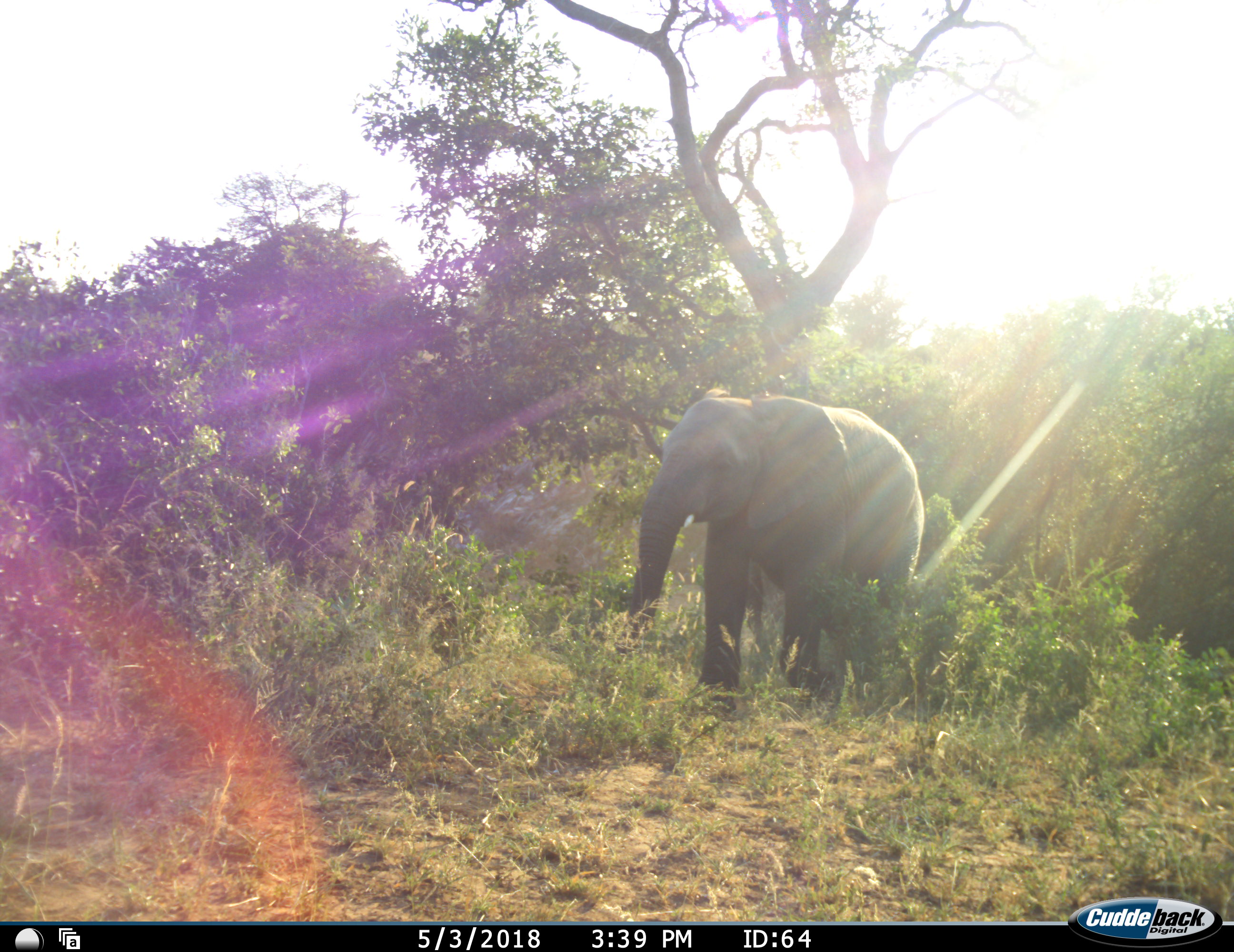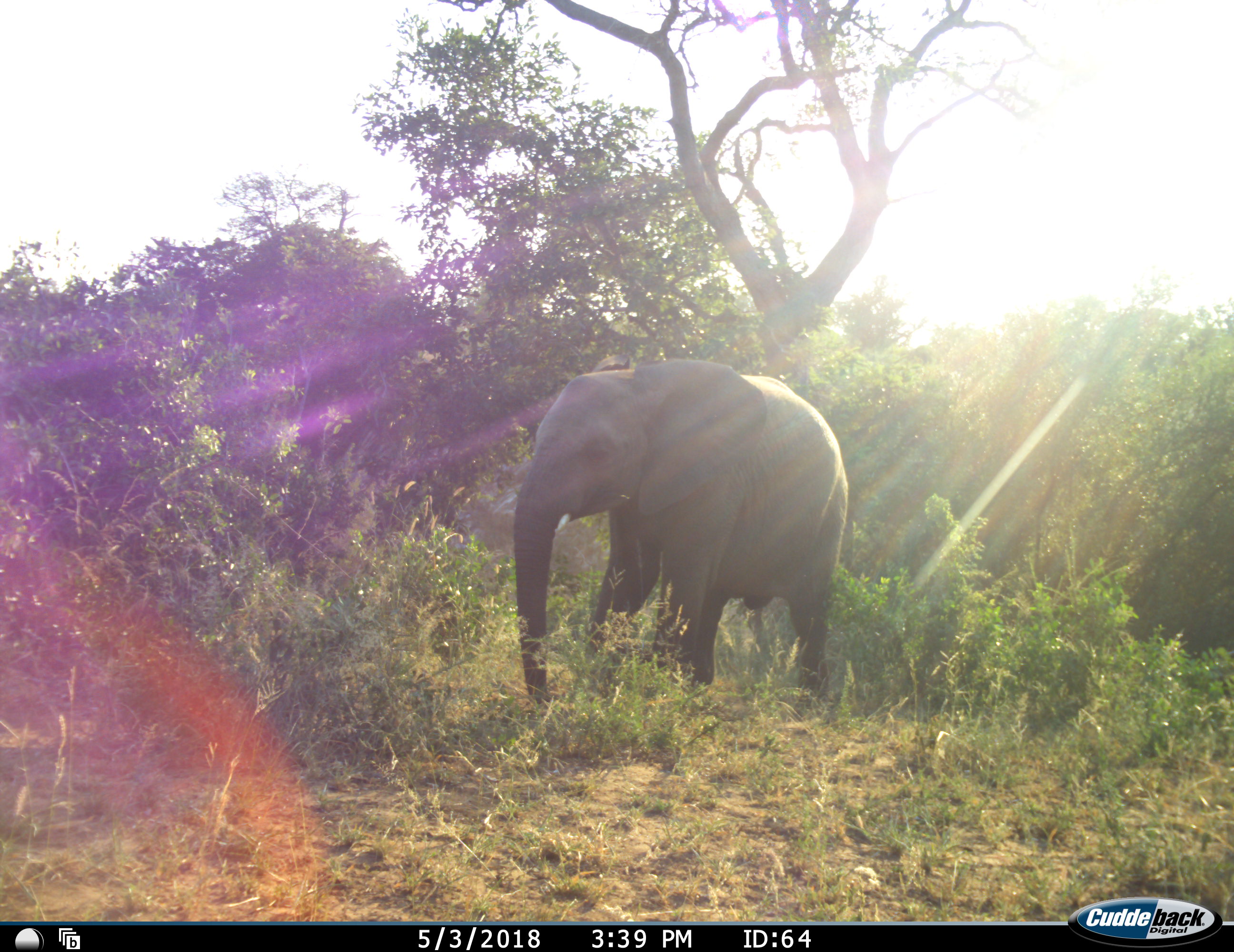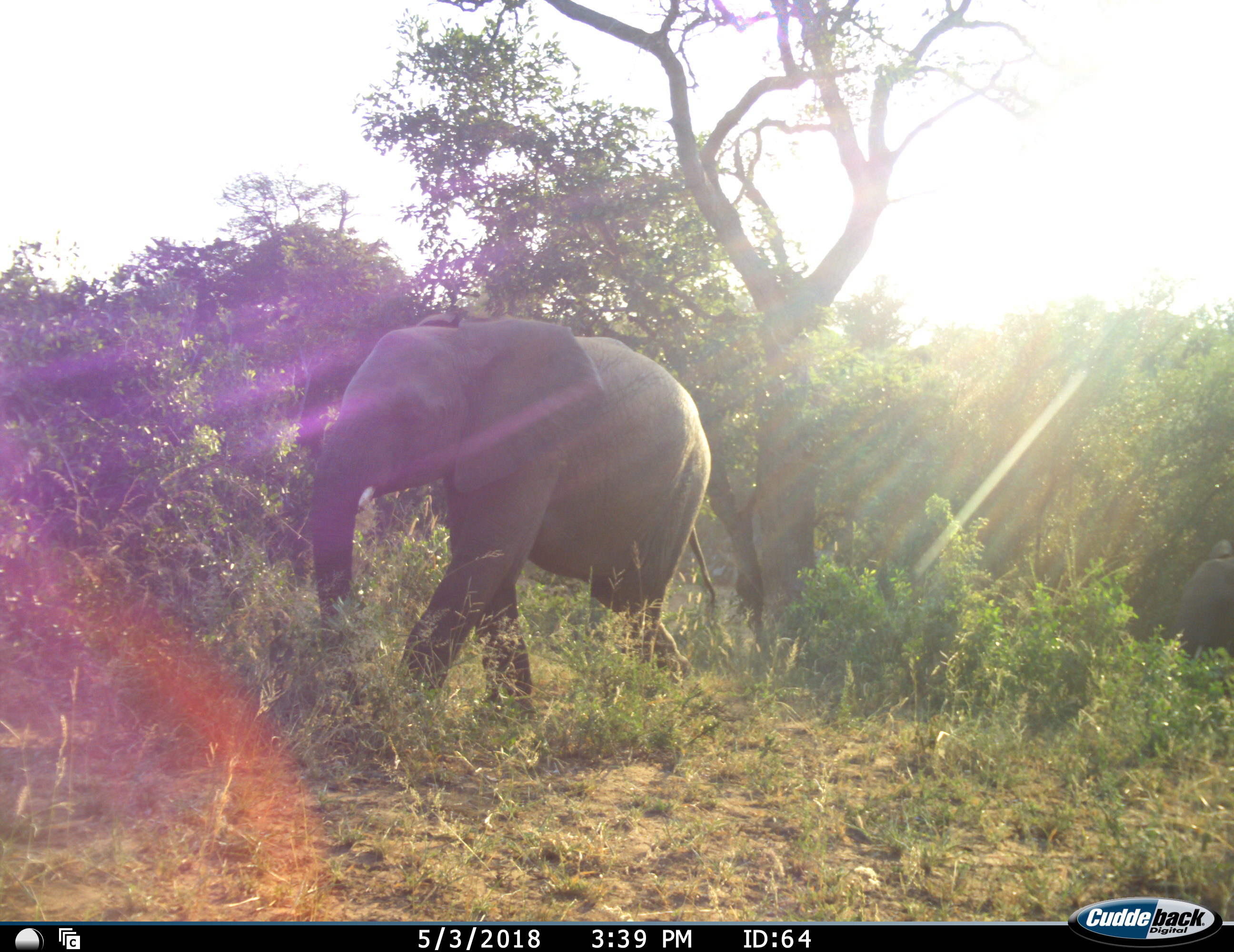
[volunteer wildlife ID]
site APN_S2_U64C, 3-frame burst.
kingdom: Animalia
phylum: Chordata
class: Mammalia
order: Proboscidea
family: Elephantidae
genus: Loxodonta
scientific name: Loxodonta africana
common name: african bush elephant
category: elephant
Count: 1.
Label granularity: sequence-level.